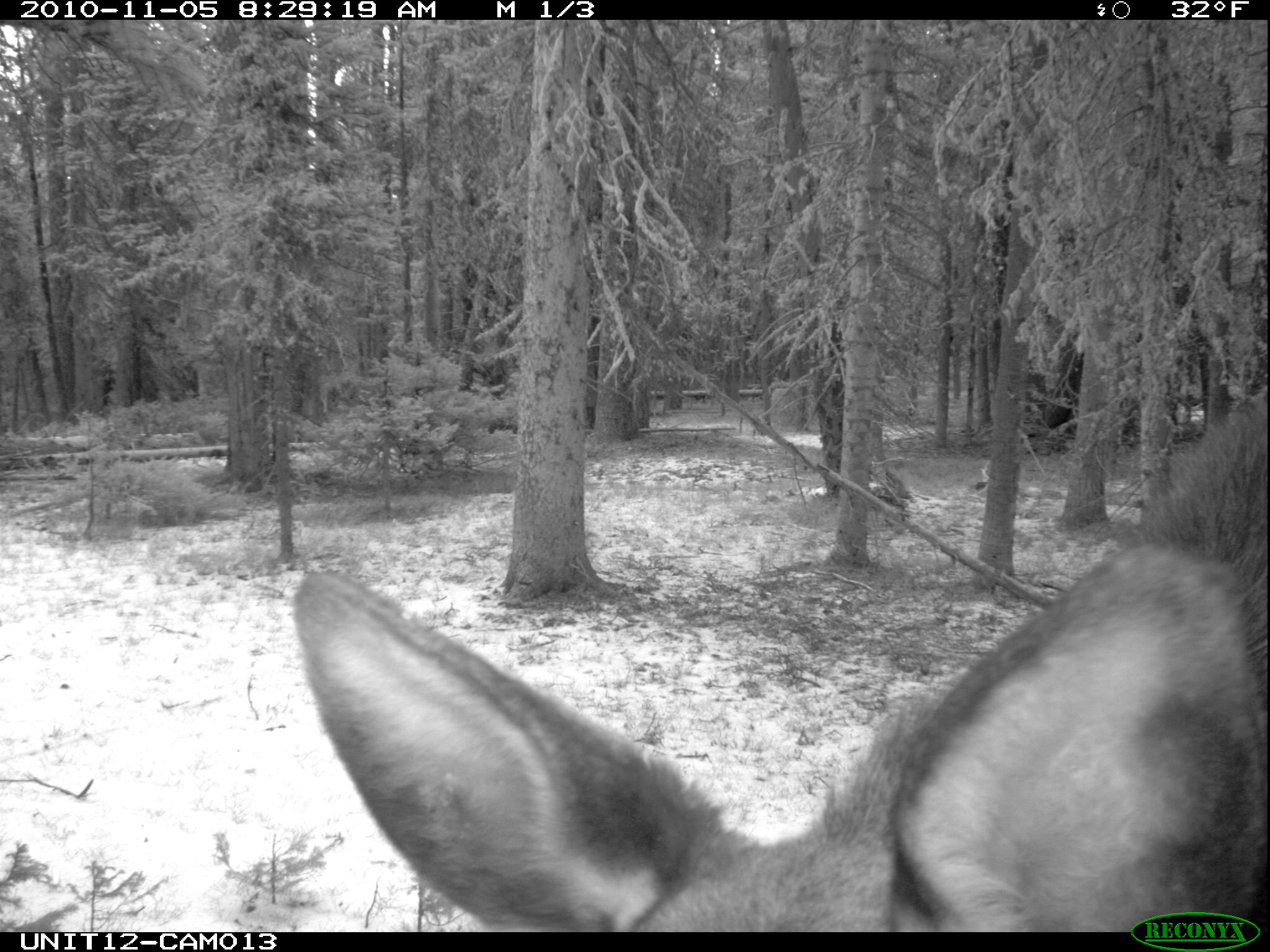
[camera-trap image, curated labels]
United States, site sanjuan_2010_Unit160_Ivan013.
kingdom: Animalia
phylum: Chordata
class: Mammalia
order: Artiodactyla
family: Cervidae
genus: Alces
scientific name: Alces alces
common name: moose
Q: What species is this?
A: Alces alces (moose).